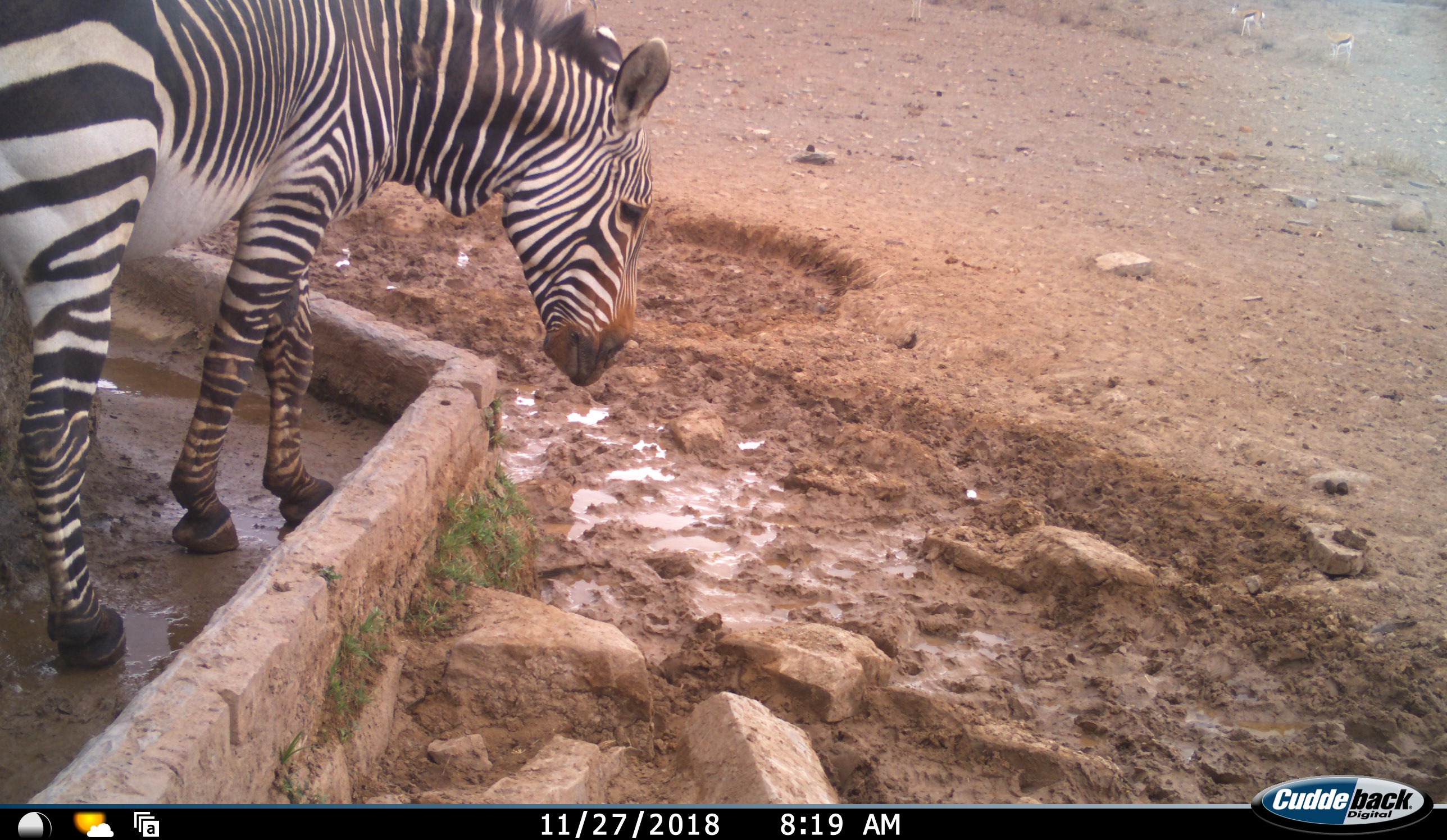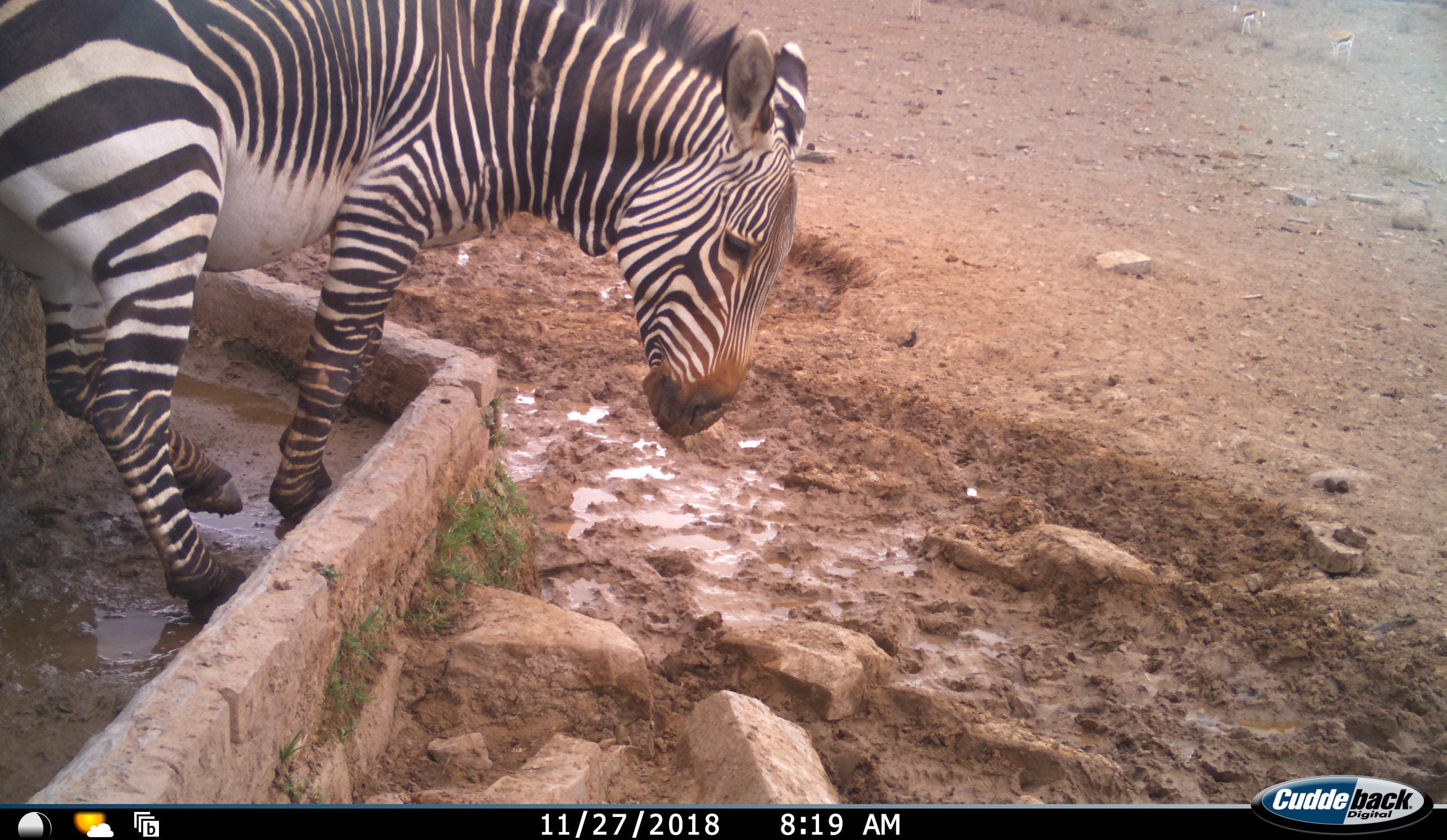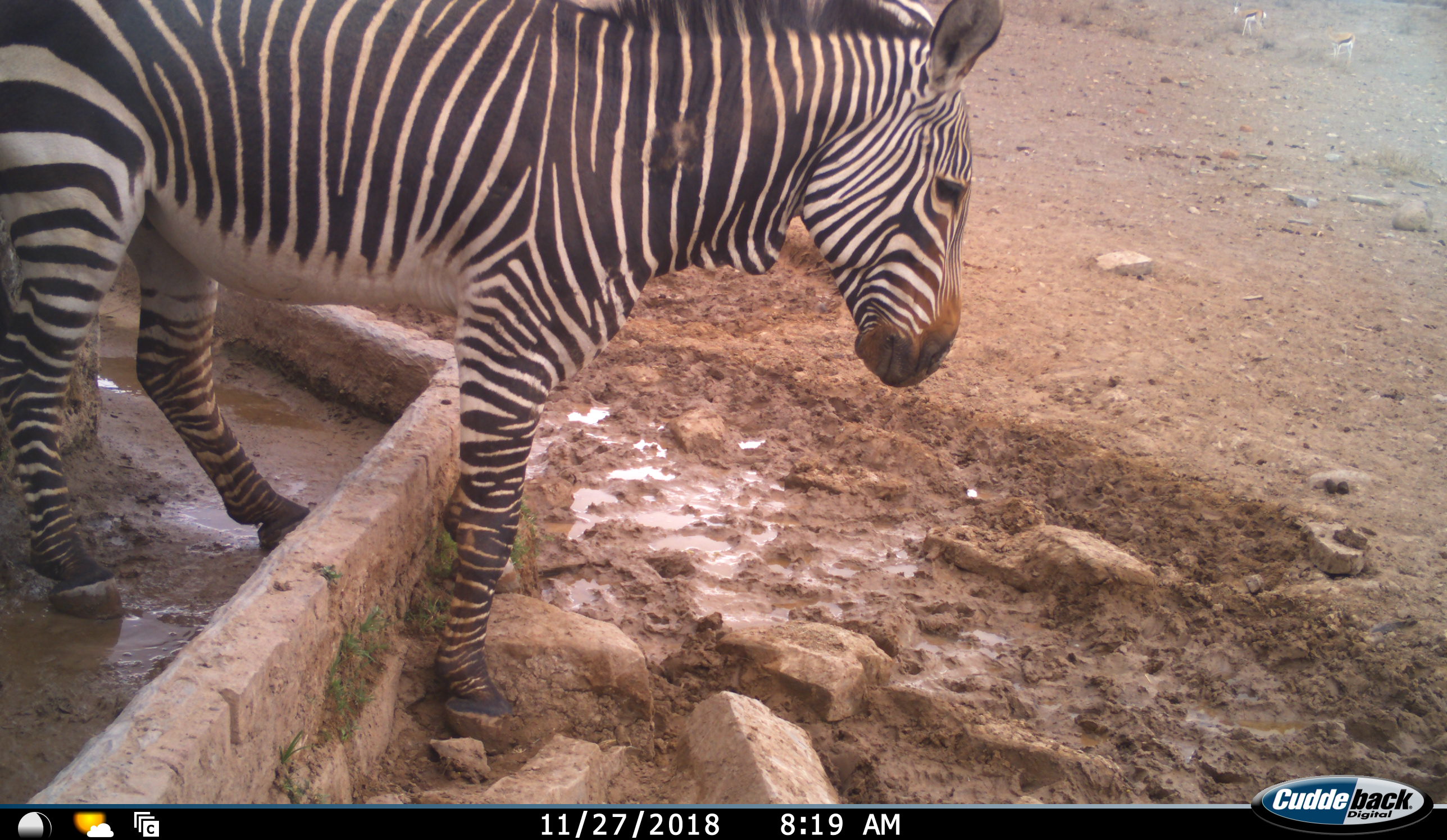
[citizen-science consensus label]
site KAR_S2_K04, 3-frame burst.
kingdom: Animalia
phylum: Chordata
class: Mammalia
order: Perissodactyla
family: Equidae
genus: Equus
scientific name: Equus zebra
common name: mountain zebra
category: zebramountain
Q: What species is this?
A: Zebramountain (mountain zebra) (Equus zebra).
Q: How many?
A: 1.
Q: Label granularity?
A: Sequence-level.